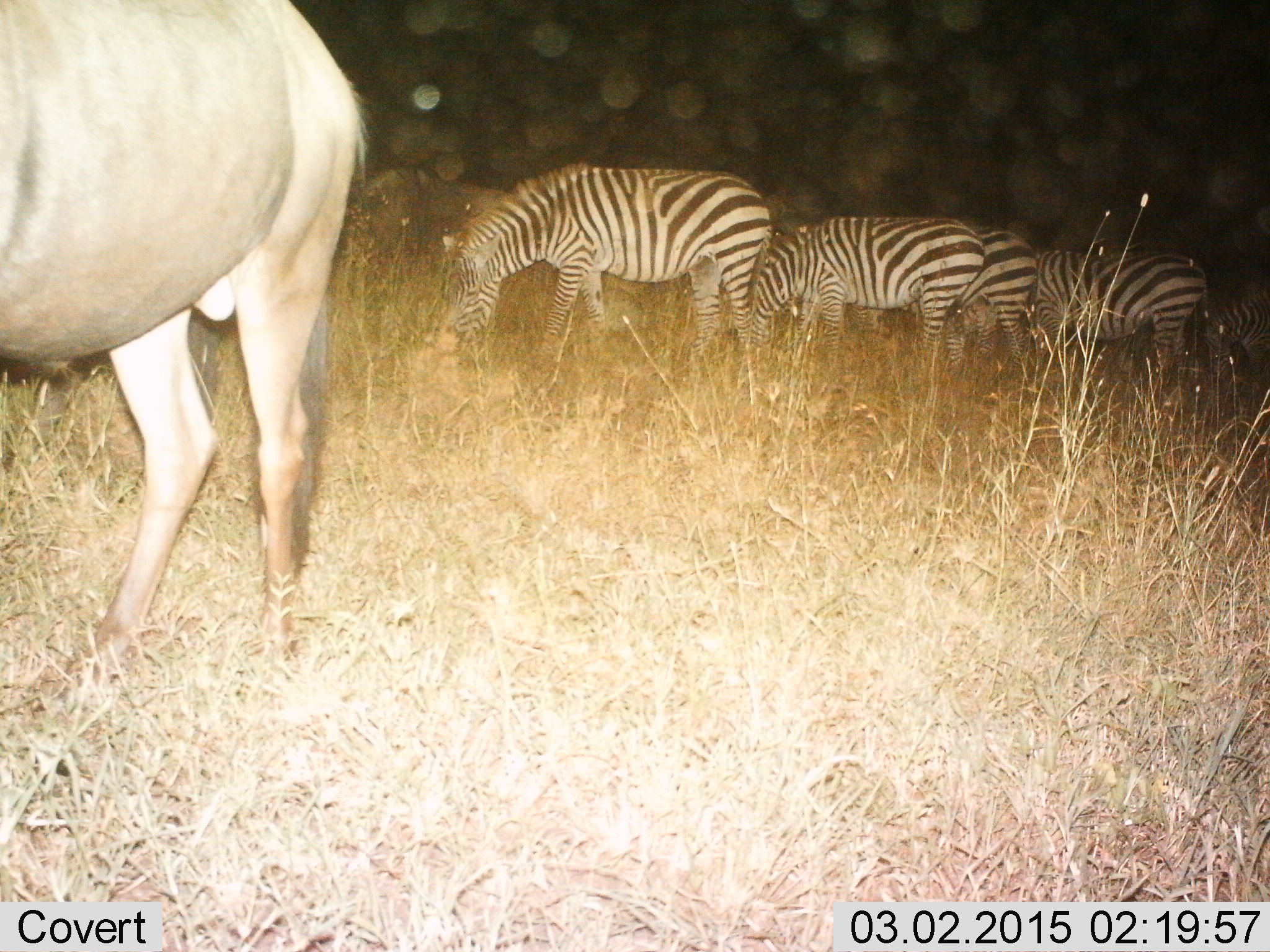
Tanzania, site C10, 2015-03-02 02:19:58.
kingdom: Animalia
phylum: Chordata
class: Mammalia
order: Artiodactyla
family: Bovidae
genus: Connochaetes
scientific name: Connochaetes taurinus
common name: blue wildebeest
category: wildebeest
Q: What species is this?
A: Wildebeest (blue wildebeest) (Connochaetes taurinus).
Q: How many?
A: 1.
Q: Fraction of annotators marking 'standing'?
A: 60%.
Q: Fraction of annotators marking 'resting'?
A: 0%.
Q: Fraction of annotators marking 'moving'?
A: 0%.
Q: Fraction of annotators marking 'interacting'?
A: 0%.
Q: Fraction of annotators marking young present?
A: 0%.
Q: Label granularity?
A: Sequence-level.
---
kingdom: Animalia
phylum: Chordata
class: Mammalia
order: Perissodactyla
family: Equidae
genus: Equus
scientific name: Equus quagga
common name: plains zebra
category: zebra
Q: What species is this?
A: Zebra (plains zebra) (Equus quagga).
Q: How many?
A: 5.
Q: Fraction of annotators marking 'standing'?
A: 33%.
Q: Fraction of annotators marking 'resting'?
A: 6%.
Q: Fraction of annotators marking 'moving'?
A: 0%.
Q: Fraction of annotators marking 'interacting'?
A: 0%.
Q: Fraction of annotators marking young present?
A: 0%.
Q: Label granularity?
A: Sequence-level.